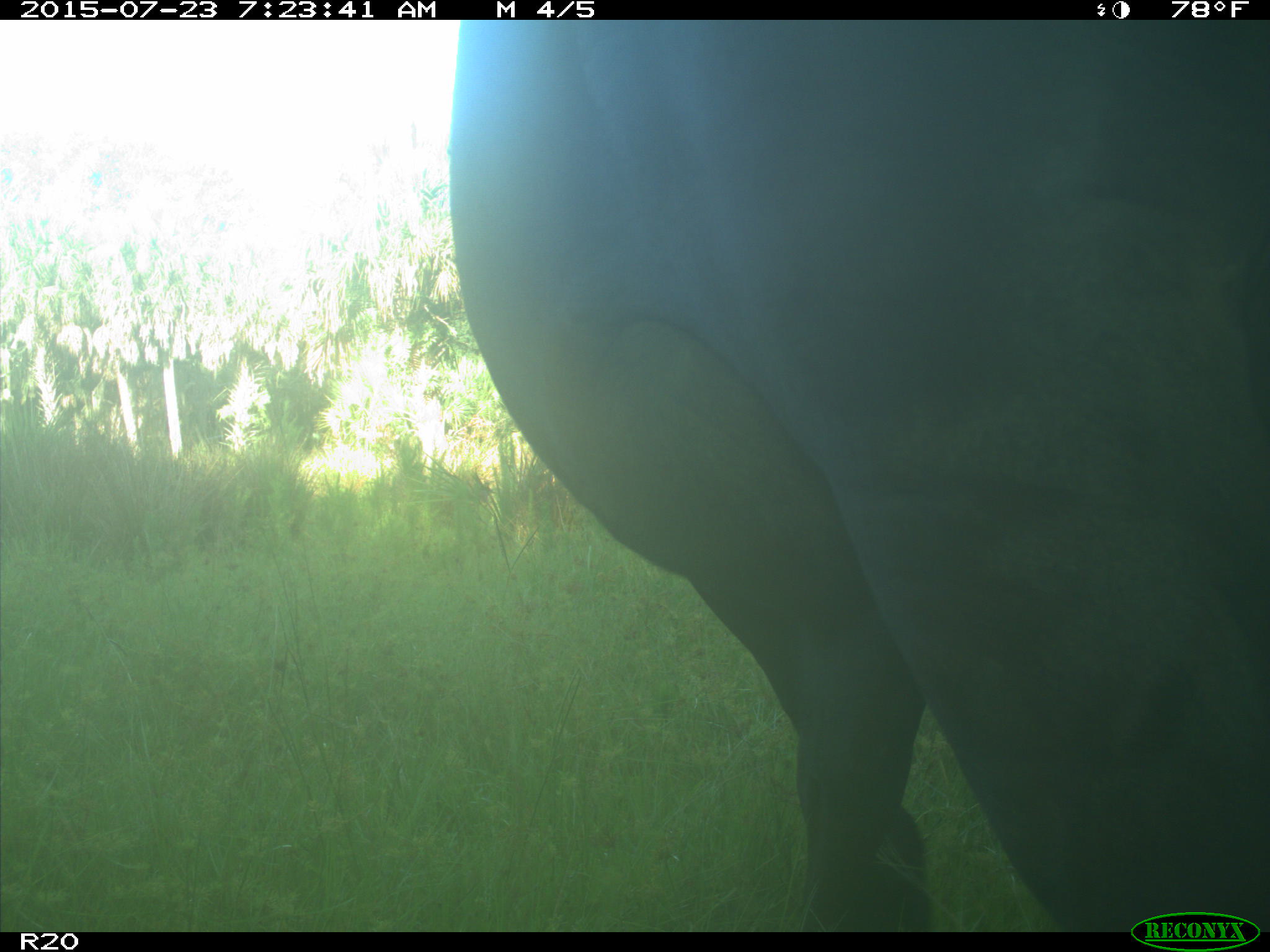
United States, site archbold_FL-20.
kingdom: Animalia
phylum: Chordata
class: Mammalia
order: Artiodactyla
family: Bovidae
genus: Bos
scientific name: Bos taurus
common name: domestic cow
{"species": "Bos taurus (domestic cow)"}